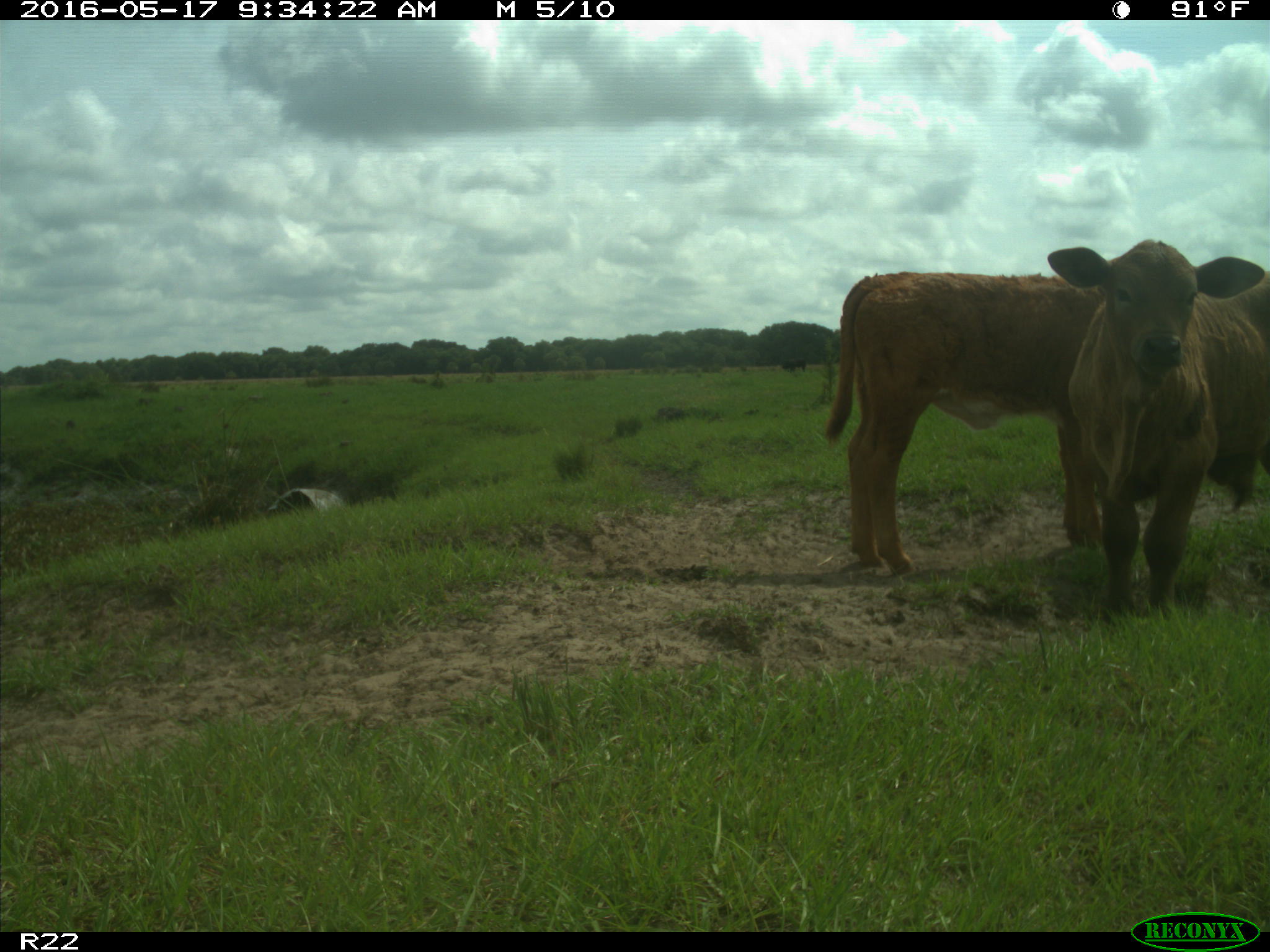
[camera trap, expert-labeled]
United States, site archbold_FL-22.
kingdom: Animalia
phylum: Chordata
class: Mammalia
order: Artiodactyla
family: Bovidae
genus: Bos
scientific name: Bos taurus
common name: domestic cow